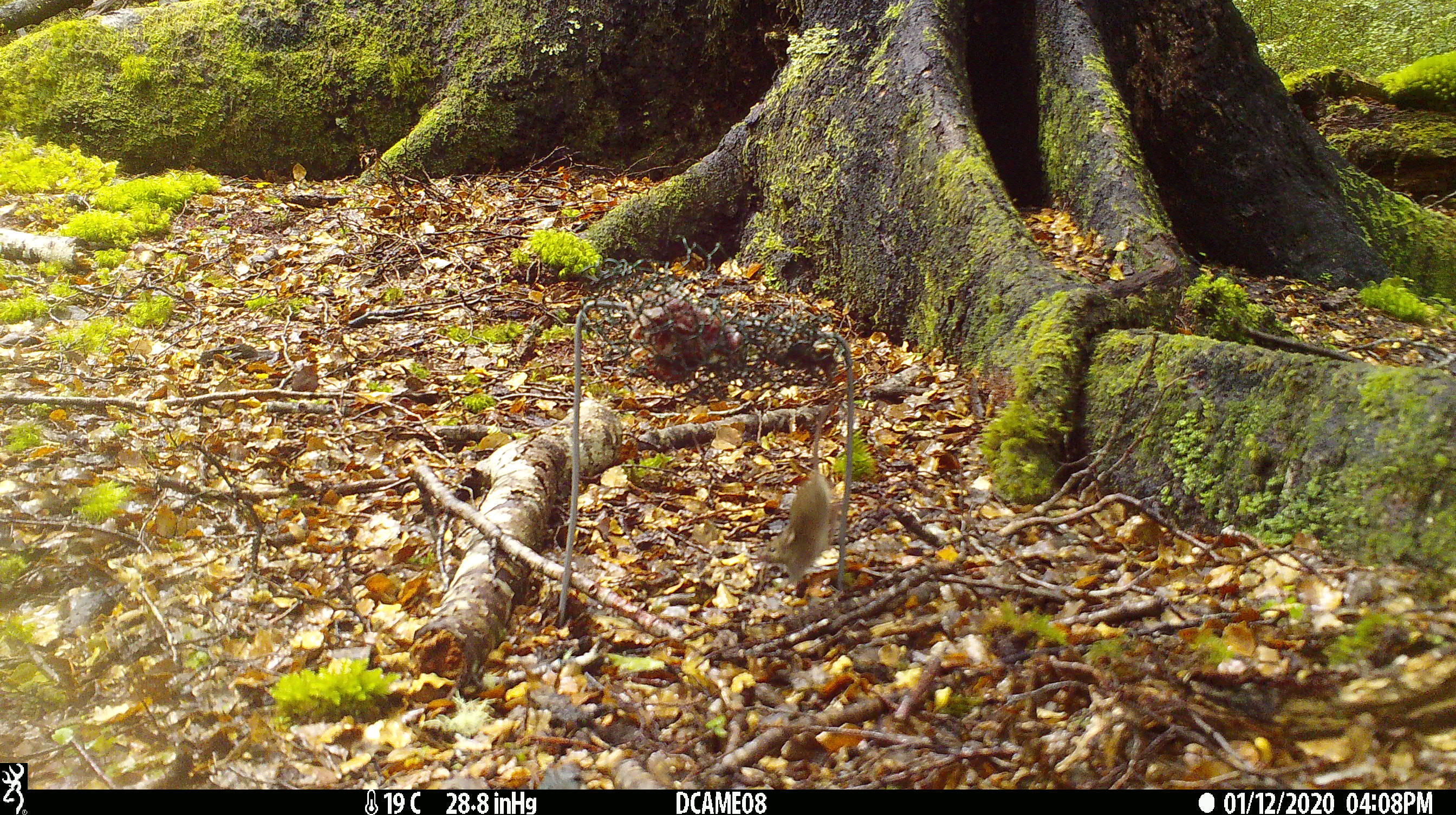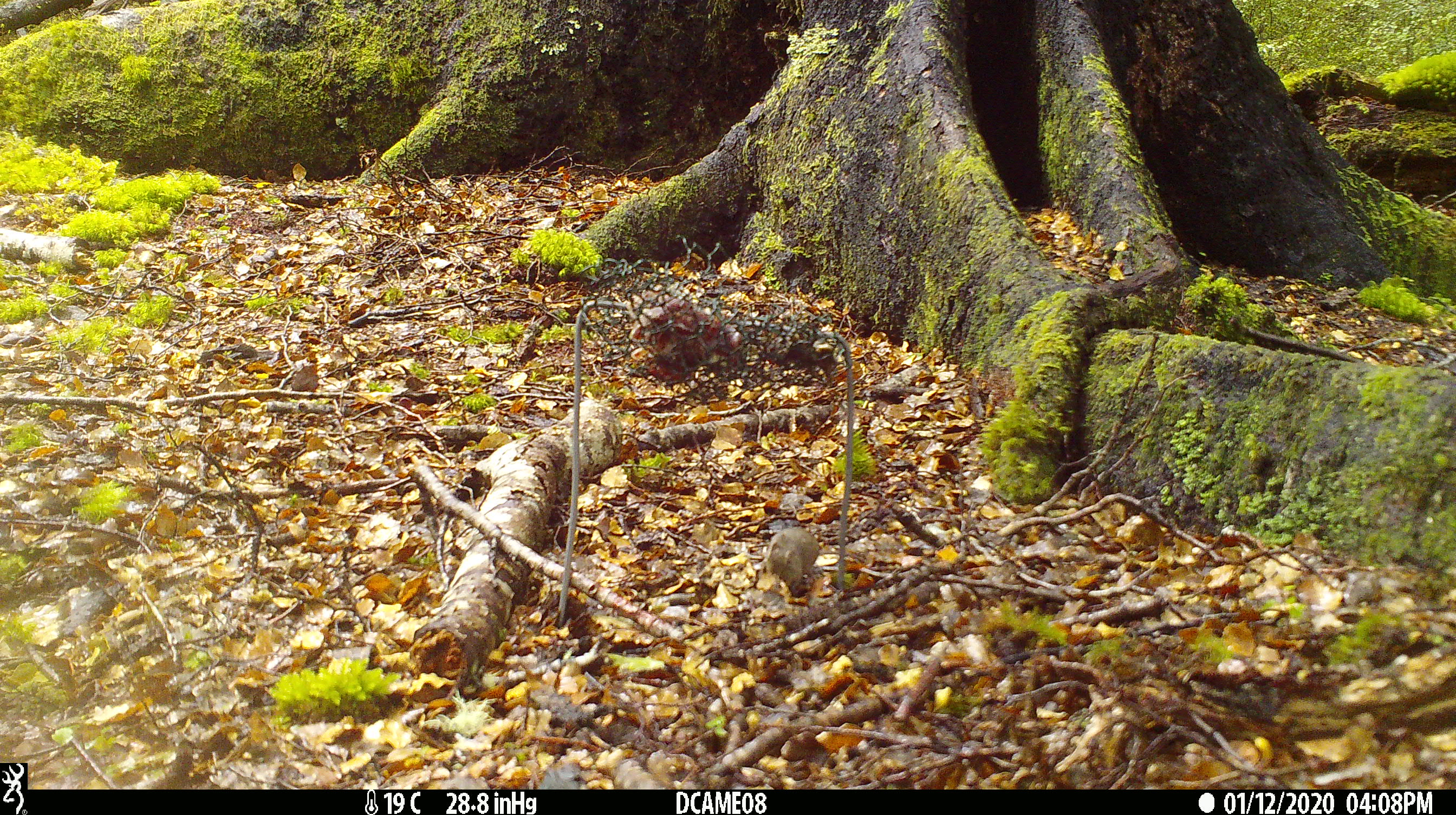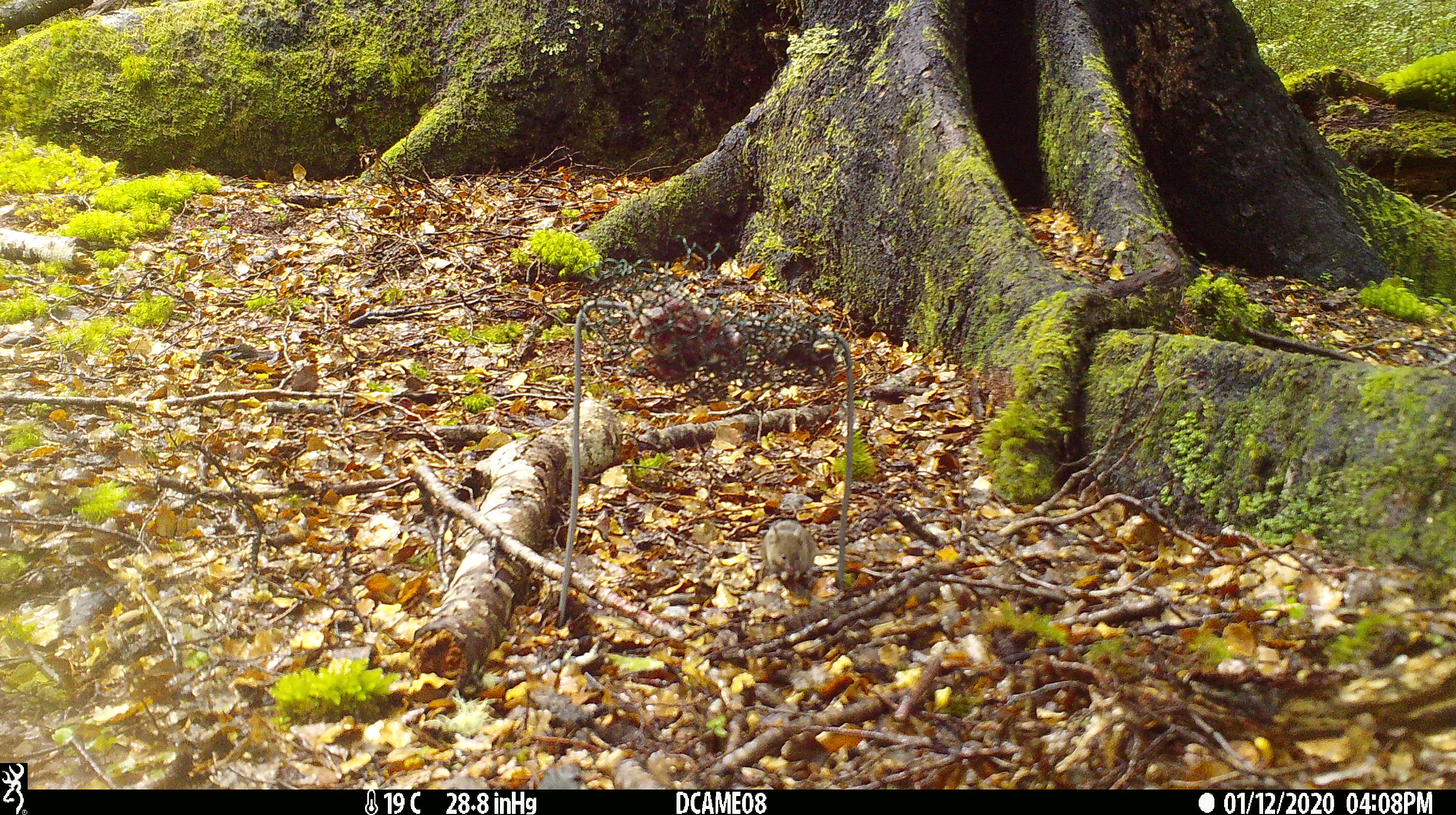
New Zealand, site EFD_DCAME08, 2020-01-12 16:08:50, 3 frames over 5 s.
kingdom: Animalia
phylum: Chordata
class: Mammalia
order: Rodentia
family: Muridae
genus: Mus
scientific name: Mus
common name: mouse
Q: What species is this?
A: Mouse (Mus).